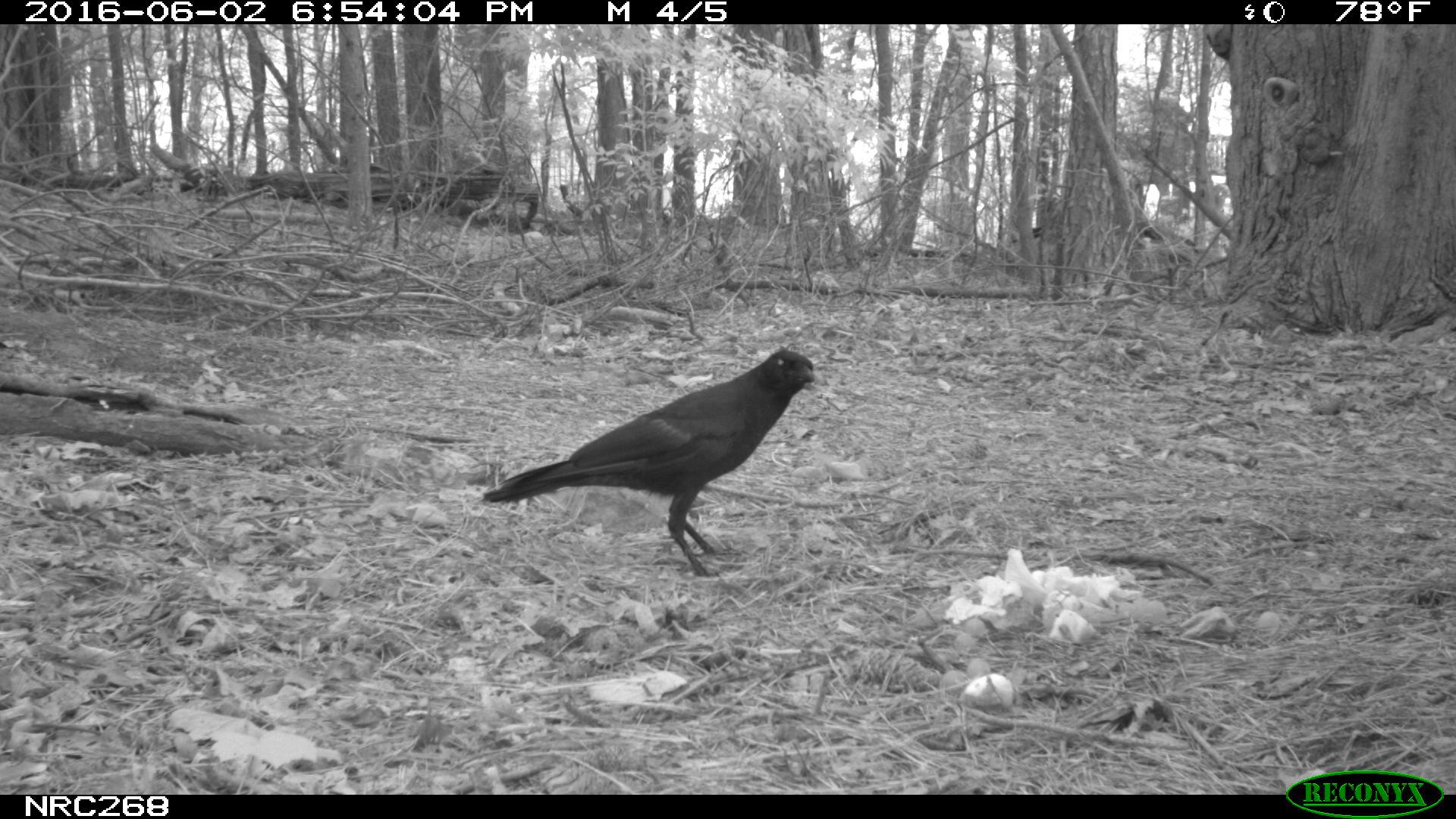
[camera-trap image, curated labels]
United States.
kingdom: Animalia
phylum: Chordata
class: Aves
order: Passeriformes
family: Corvidae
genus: Corvus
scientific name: Corvus brachyrhynchos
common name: american crow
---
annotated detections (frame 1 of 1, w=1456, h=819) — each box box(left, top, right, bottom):
American Crow: box(481, 345, 823, 563)